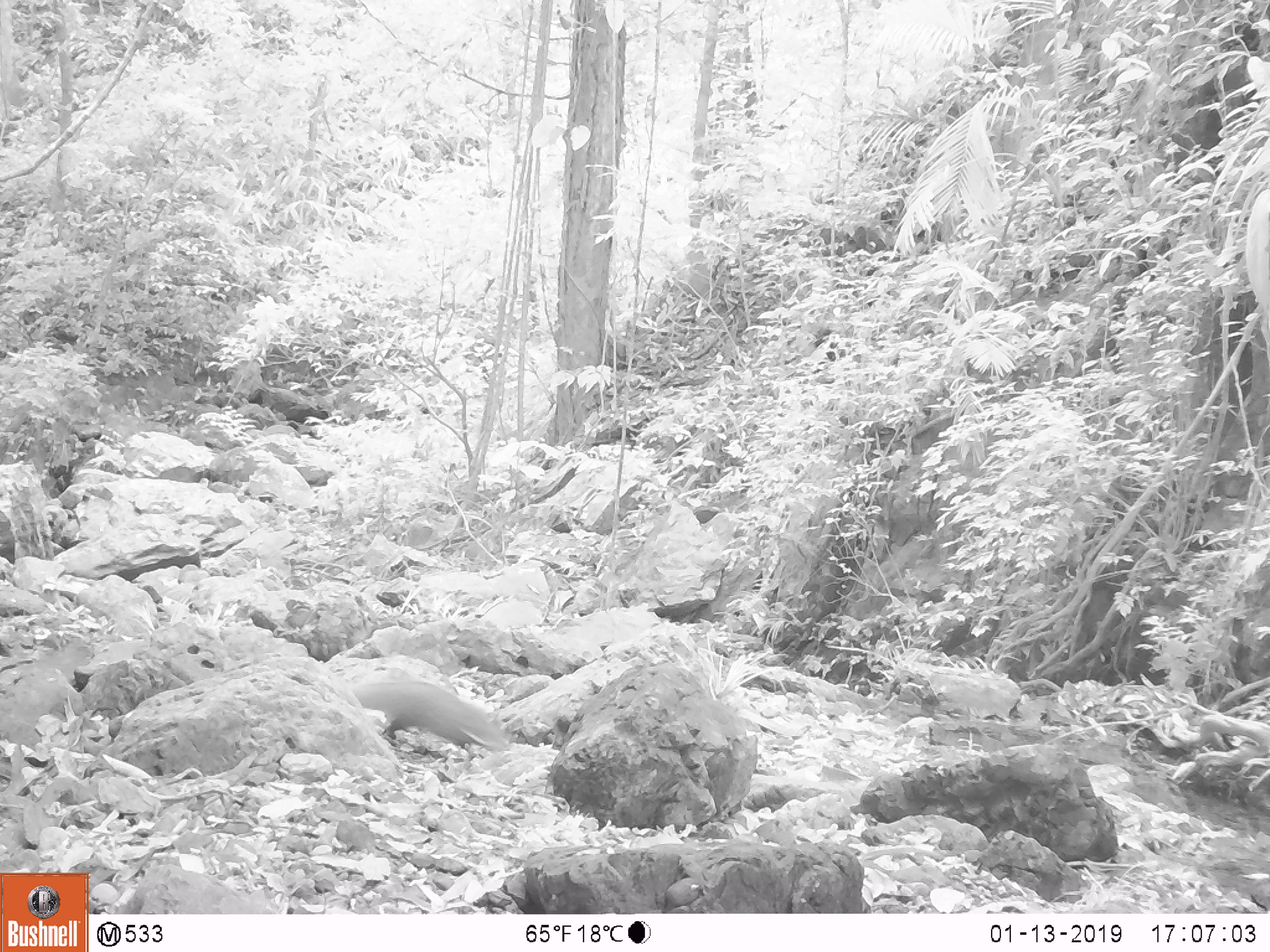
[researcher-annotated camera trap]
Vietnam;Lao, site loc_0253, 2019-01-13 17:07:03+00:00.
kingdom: Animalia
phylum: Chordata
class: Mammalia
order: Carnivora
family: Herpestidae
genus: Urva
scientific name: Urva urva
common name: crab-eating mongoose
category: crab eating mongoose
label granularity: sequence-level